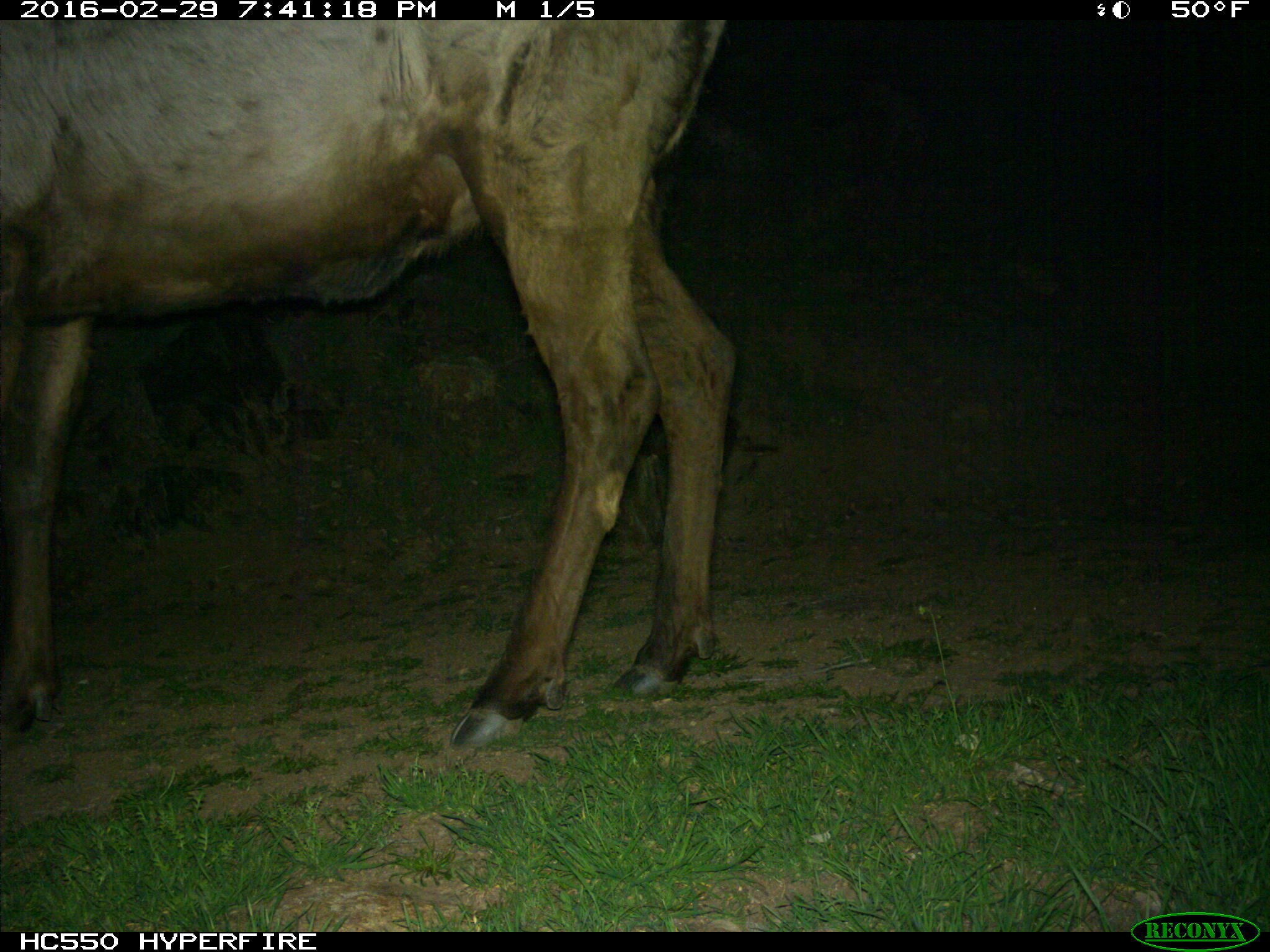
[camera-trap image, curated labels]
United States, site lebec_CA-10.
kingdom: Animalia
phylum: Chordata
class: Mammalia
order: Artiodactyla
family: Cervidae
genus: Cervus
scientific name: Cervus canadensis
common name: elk